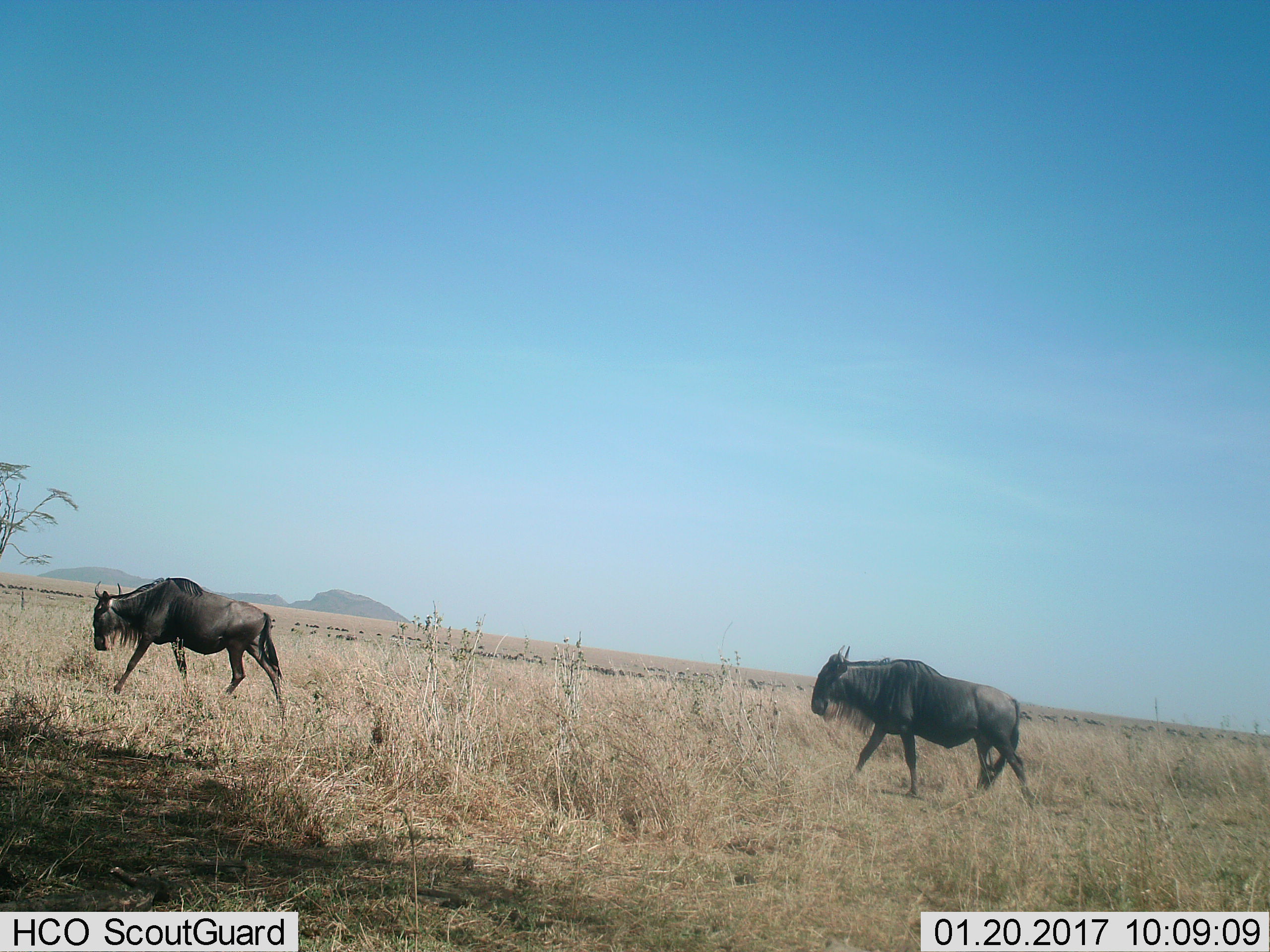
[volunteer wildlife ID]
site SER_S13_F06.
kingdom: Animalia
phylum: Chordata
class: Mammalia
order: Artiodactyla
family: Bovidae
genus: Connochaetes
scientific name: Connochaetes taurinus taurinus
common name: blue wildebeest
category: wildebeestblue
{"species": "wildebeestblue (blue wildebeest) (Connochaetes taurinus taurinus)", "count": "2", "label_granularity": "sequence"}